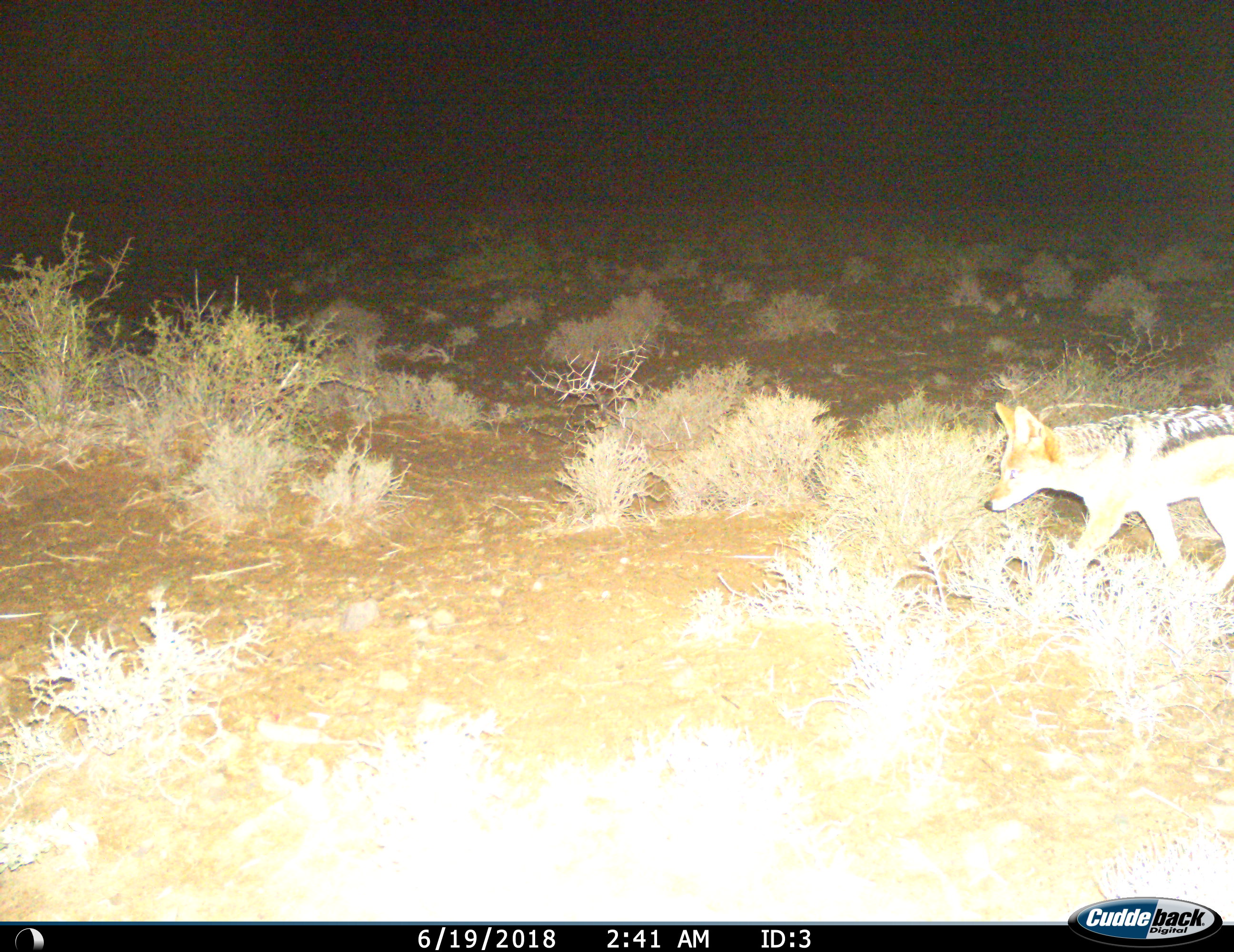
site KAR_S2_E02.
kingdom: Animalia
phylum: Chordata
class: Mammalia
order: Carnivora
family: Canidae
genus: Lupulella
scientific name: Lupulella mesomelas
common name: black-backed jackal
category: jackalblackbacked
Jackalblackbacked (black-backed jackal) (Lupulella mesomelas), count 1. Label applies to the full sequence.